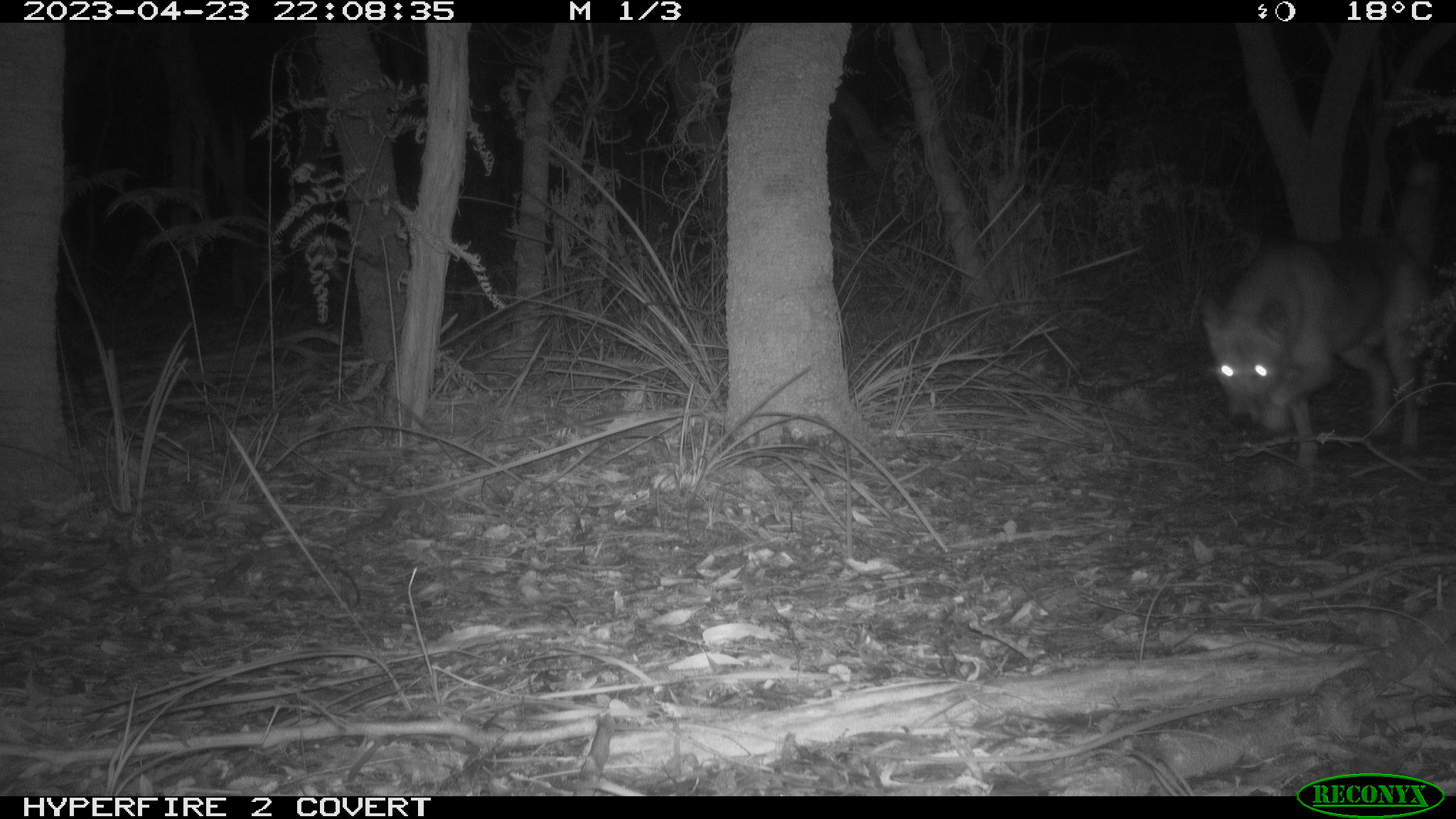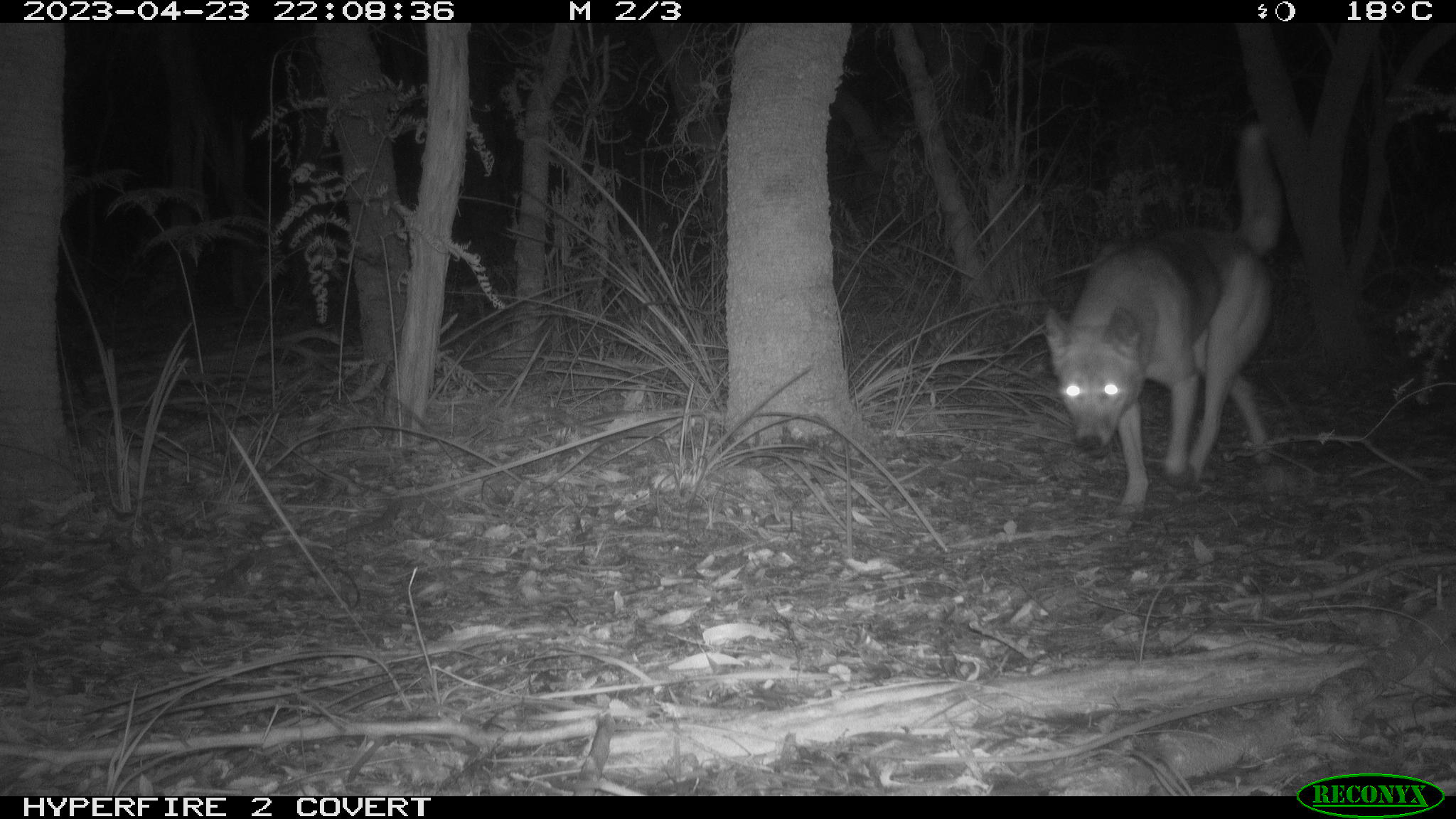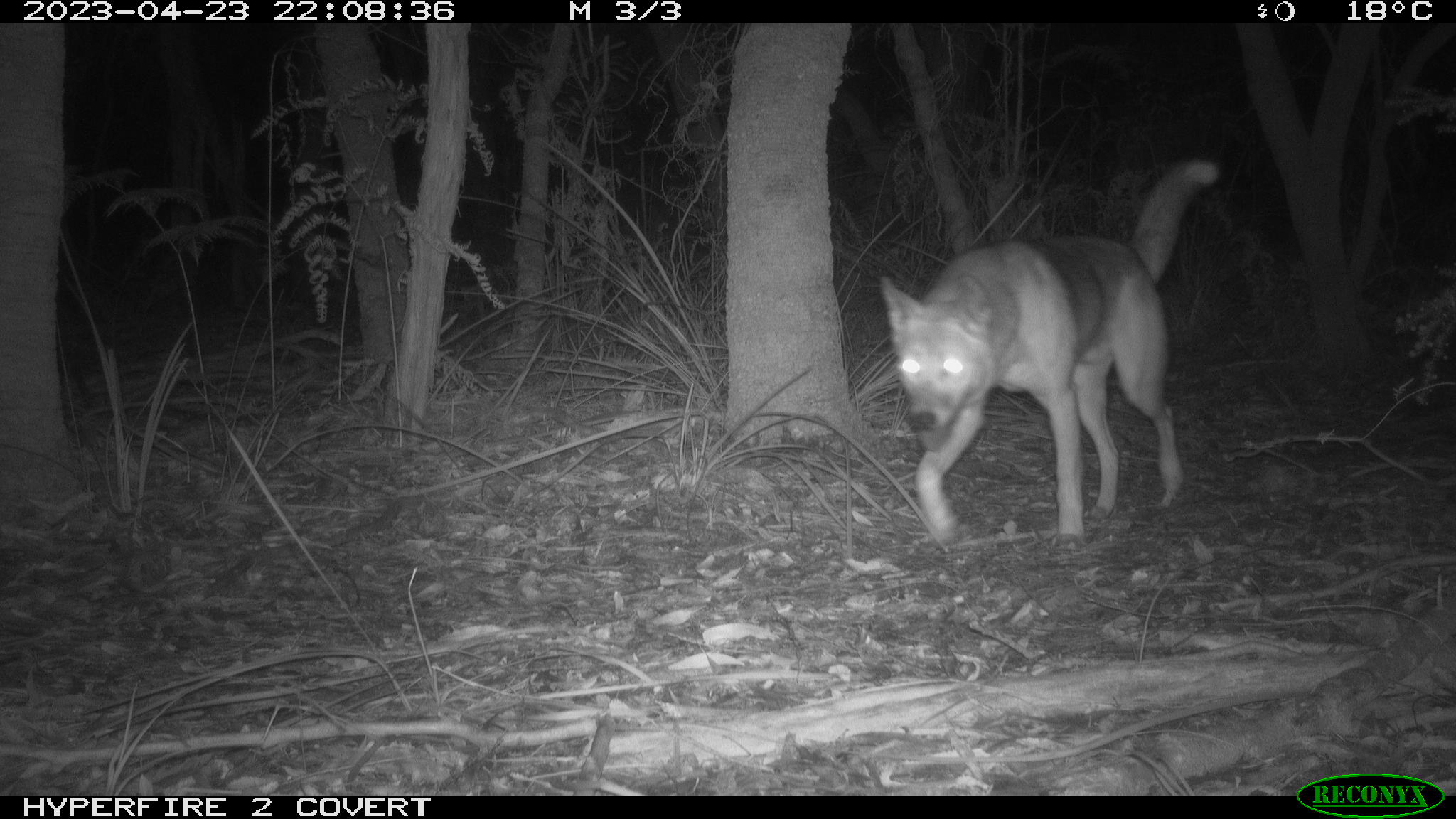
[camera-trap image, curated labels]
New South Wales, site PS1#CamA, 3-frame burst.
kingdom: Animalia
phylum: Chordata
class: Mammalia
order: Carnivora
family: Canidae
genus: Canis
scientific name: Canis familiaris dingo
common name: dingo